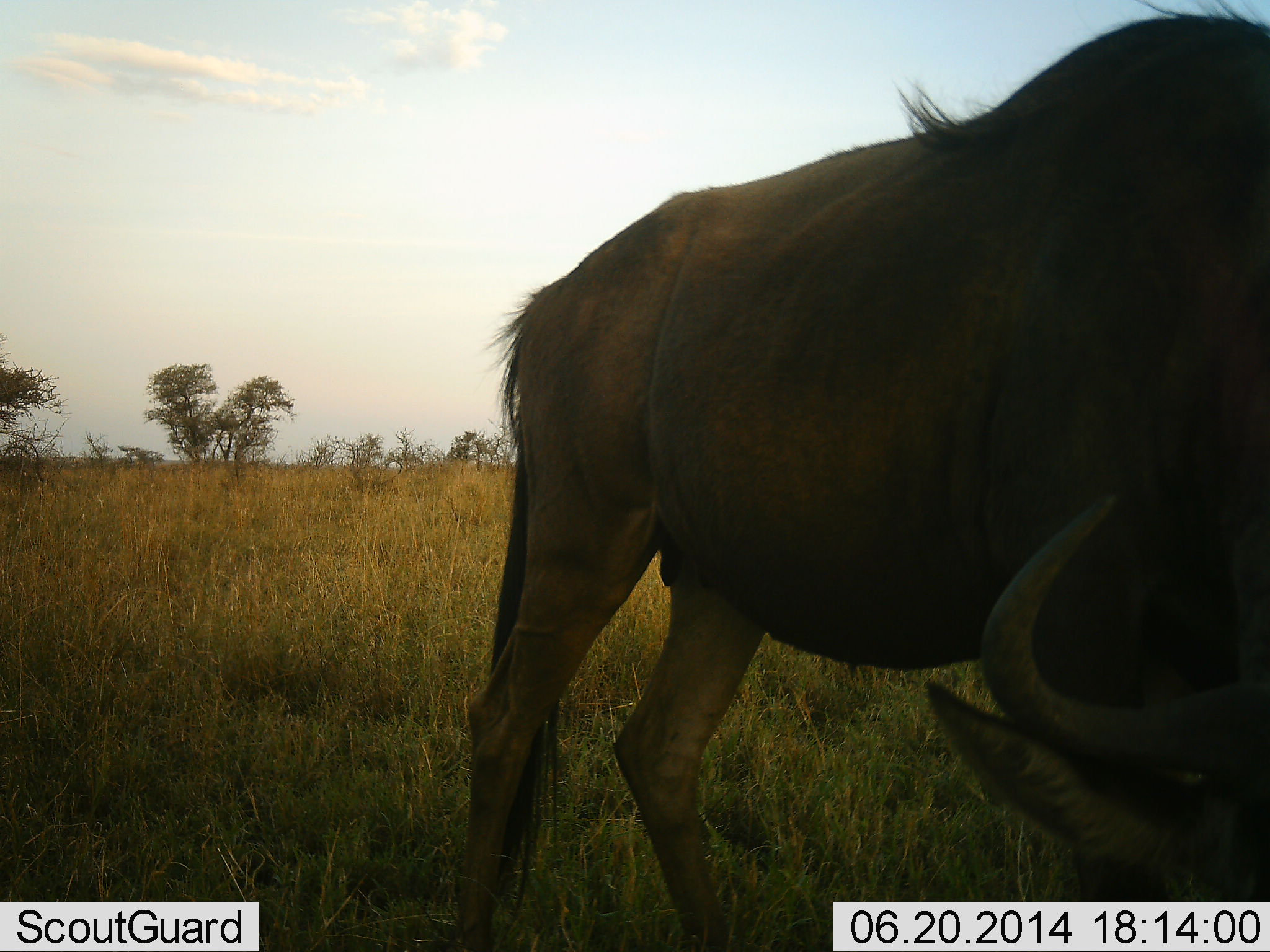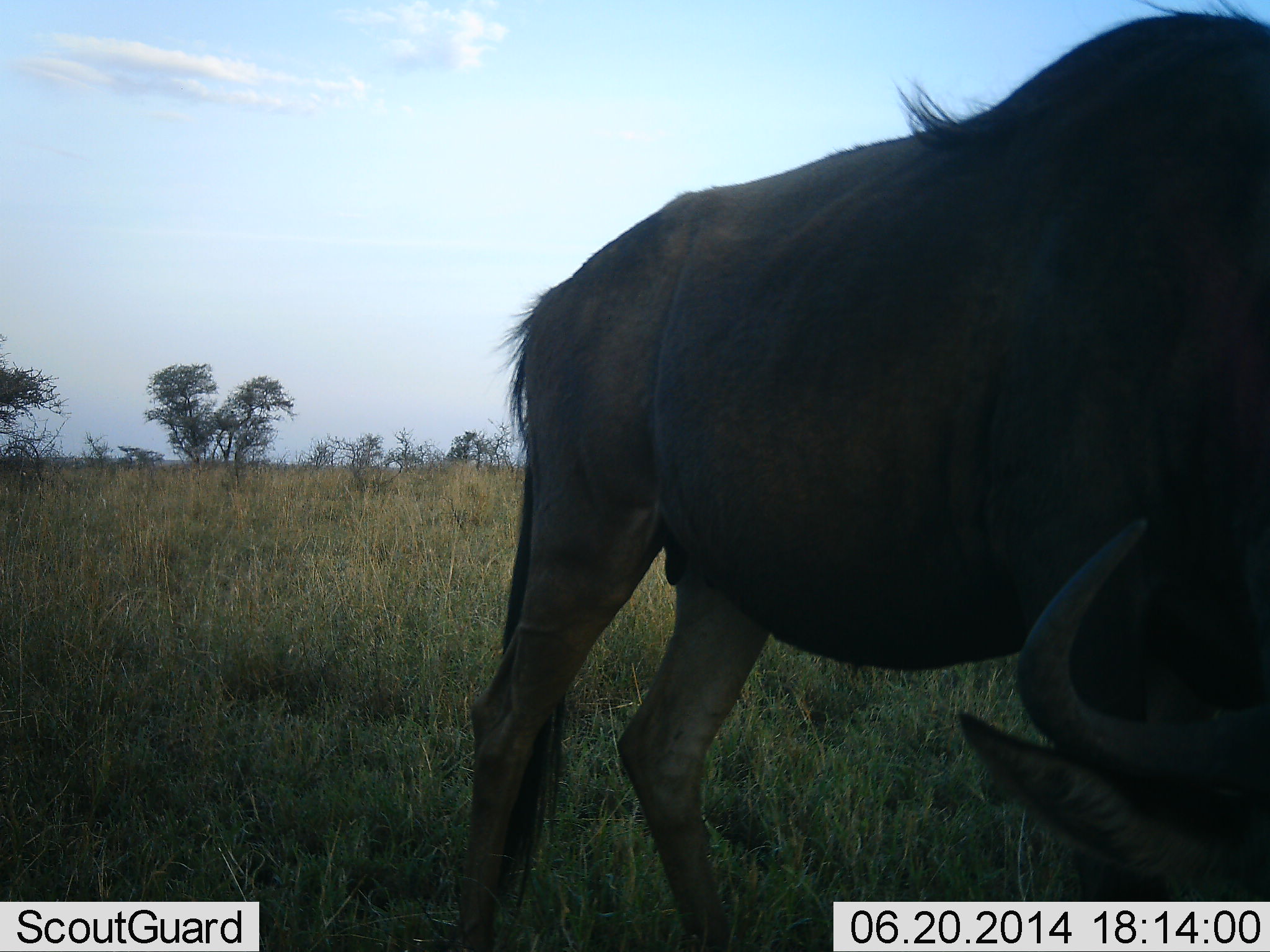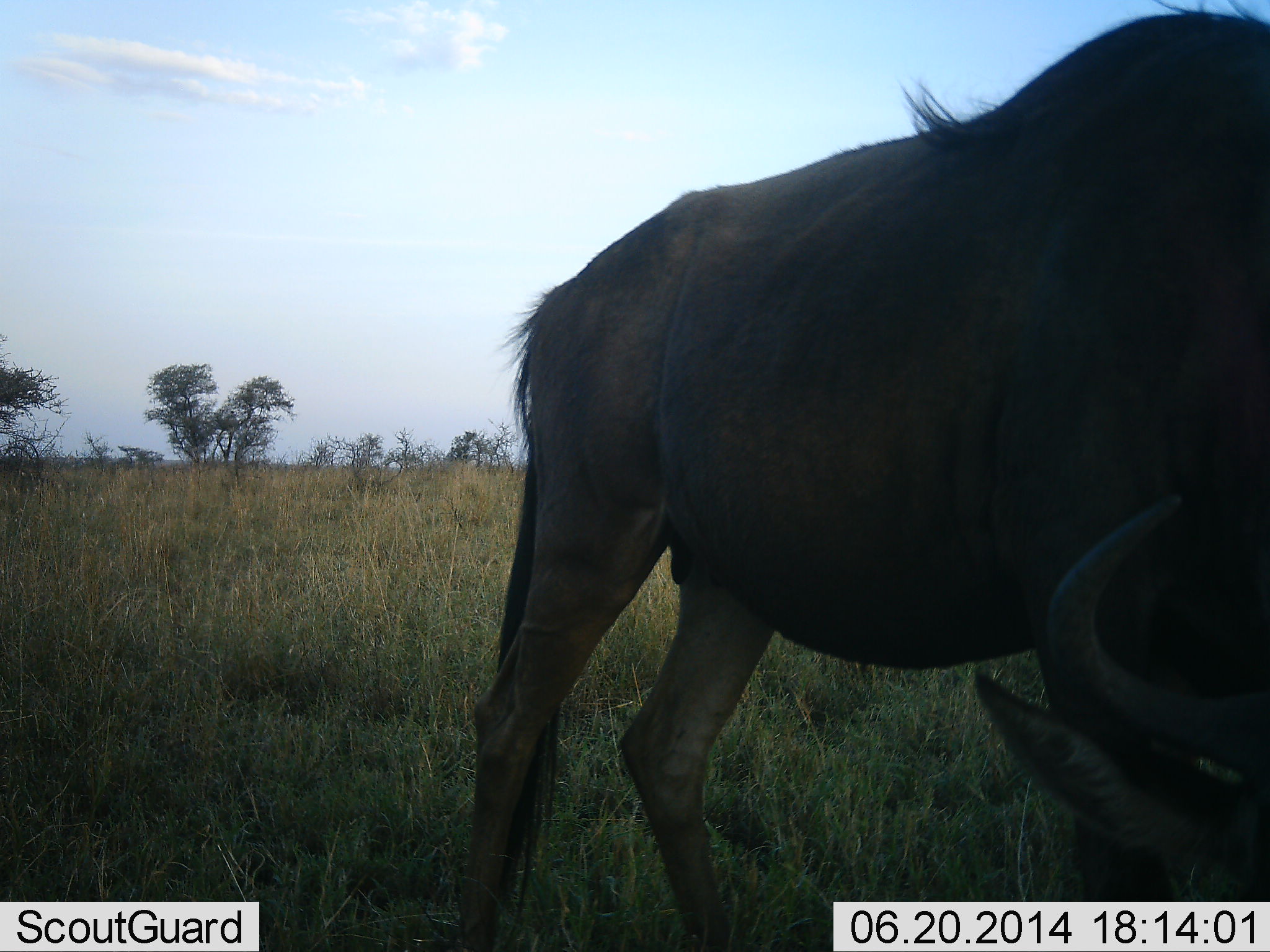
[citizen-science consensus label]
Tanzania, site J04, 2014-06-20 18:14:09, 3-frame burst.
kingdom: Animalia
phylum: Chordata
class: Mammalia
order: Artiodactyla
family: Bovidae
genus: Connochaetes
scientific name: Connochaetes taurinus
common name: blue wildebeest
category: wildebeest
Wildebeest (blue wildebeest) (Connochaetes taurinus), count 1. Behavior (volunteer vote fractions): standing 40%, resting 10%, moving 0%, interacting 0%. Young present (vote fraction): 0%. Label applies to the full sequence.